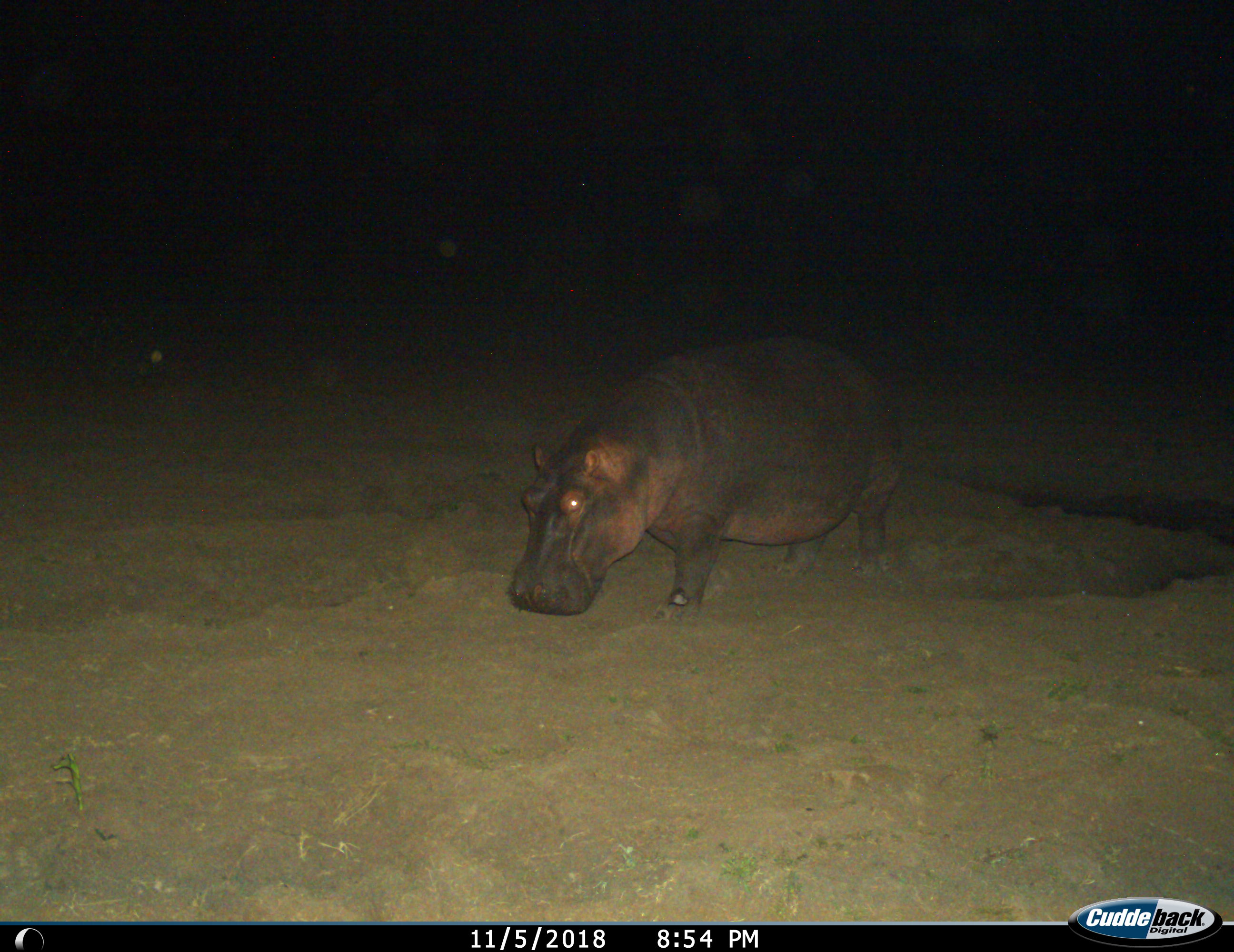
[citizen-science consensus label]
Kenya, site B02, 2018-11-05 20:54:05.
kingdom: Animalia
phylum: Chordata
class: Mammalia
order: Artiodactyla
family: Hippopotamidae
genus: Hippopotamus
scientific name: Hippopotamus amphibius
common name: hippopotamus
Hippopotamus (Hippopotamus amphibius), count 1. Behavior (volunteer vote fractions): standing 60%, resting 0%, moving 70%, interacting 0%. Young present (vote fraction): 0%. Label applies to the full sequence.